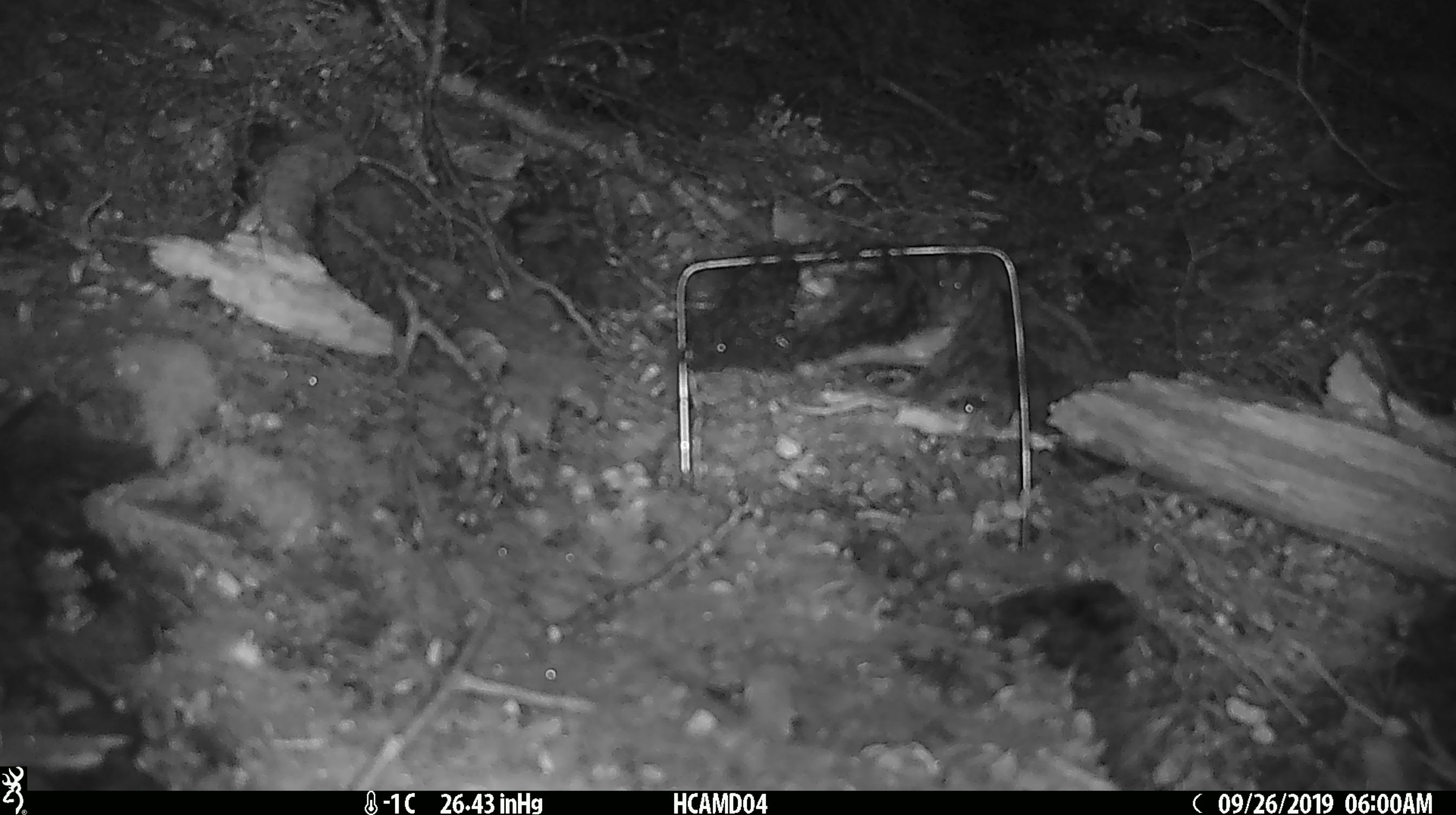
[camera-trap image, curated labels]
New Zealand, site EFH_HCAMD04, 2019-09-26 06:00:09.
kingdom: Animalia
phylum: Chordata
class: Mammalia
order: Rodentia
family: Muridae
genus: Mus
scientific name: Mus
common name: mouse